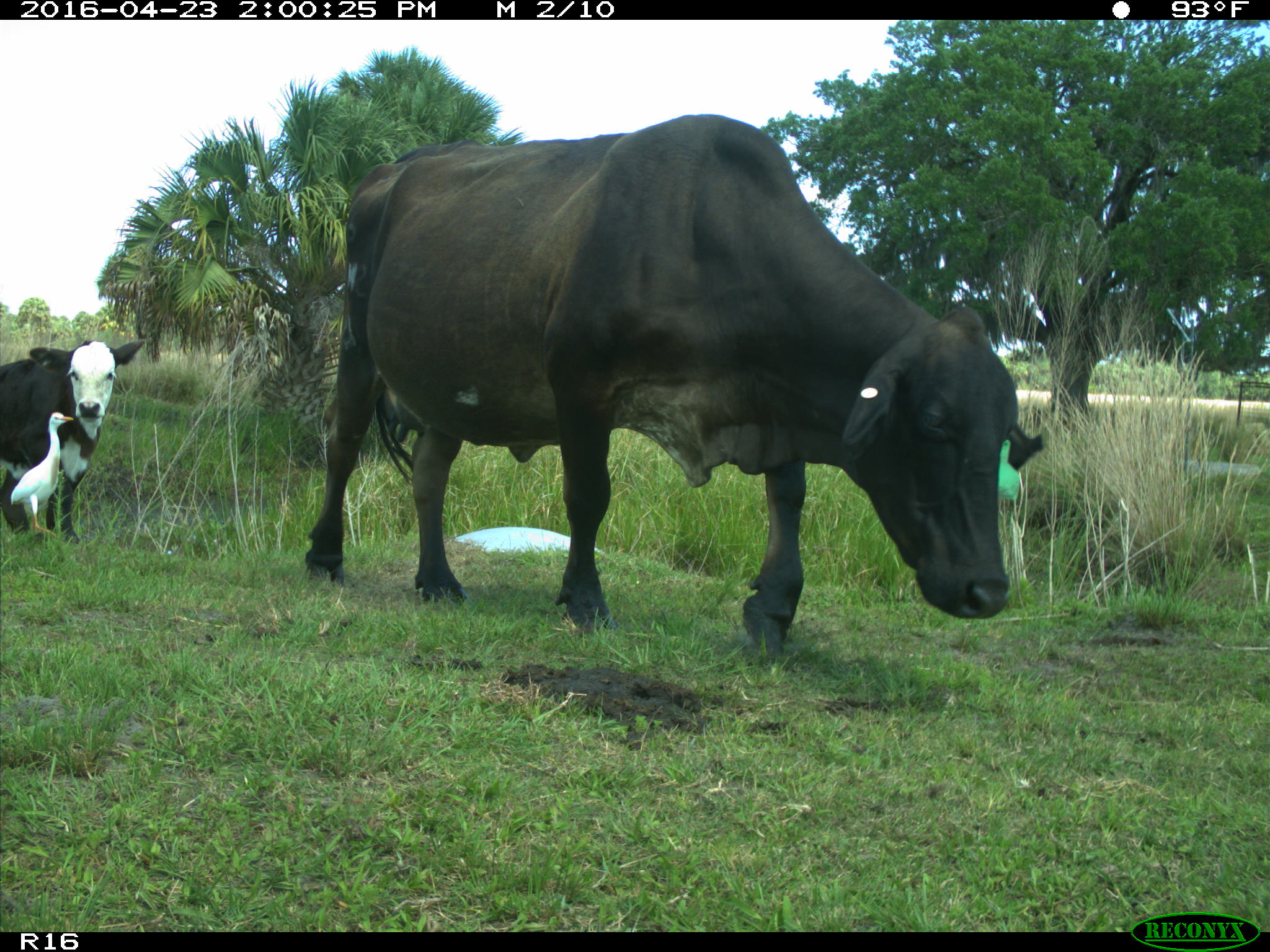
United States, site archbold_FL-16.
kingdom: Animalia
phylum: Chordata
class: Mammalia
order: Artiodactyla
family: Bovidae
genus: Bos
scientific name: Bos taurus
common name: domestic cow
Bos taurus (domestic cow).